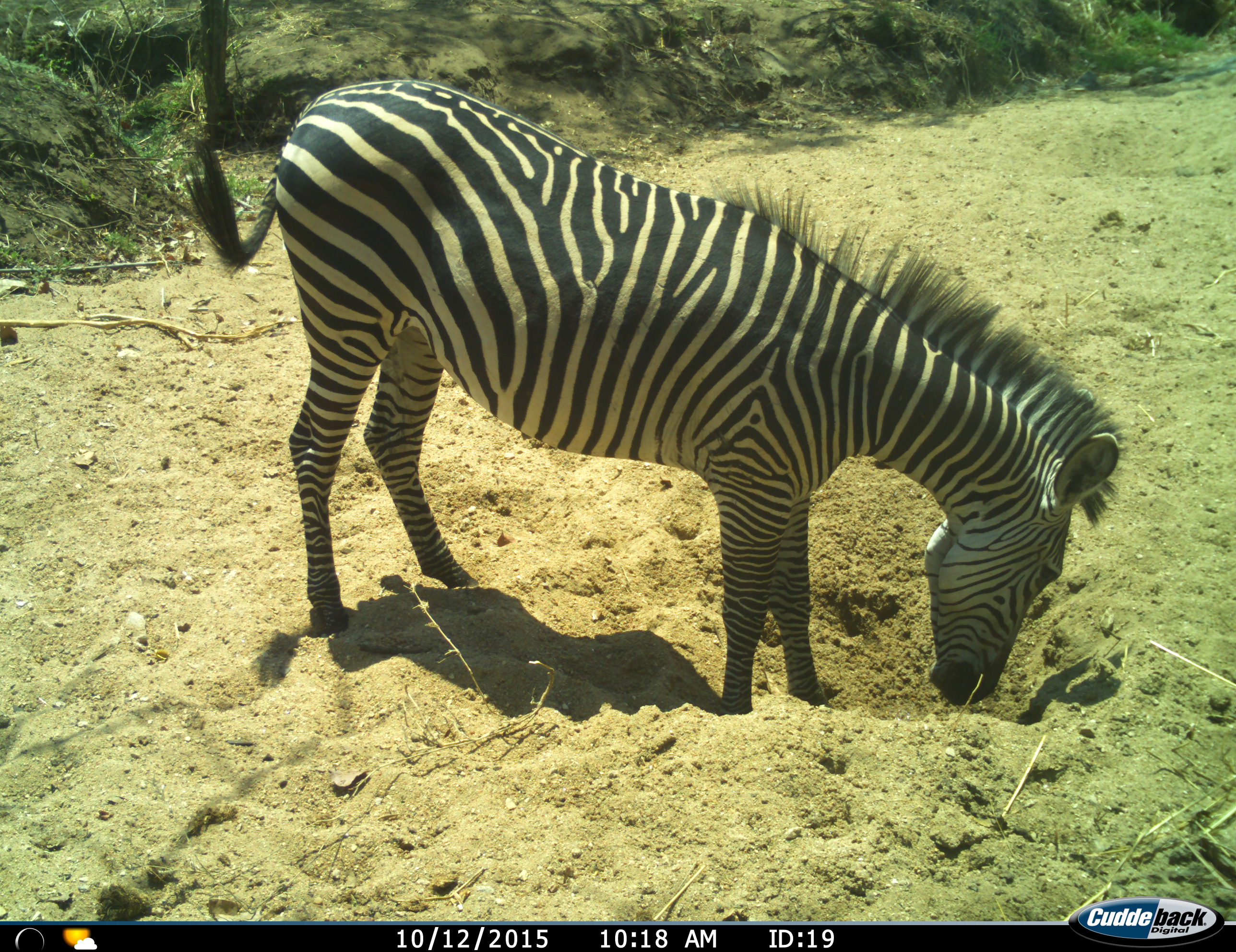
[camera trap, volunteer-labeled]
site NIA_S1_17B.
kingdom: Animalia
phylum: Chordata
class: Mammalia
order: Perissodactyla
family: Equidae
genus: Equus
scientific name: Equus quagga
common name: plains zebra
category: zebraplains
Zebraplains (plains zebra) (Equus quagga), count 1. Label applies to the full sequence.